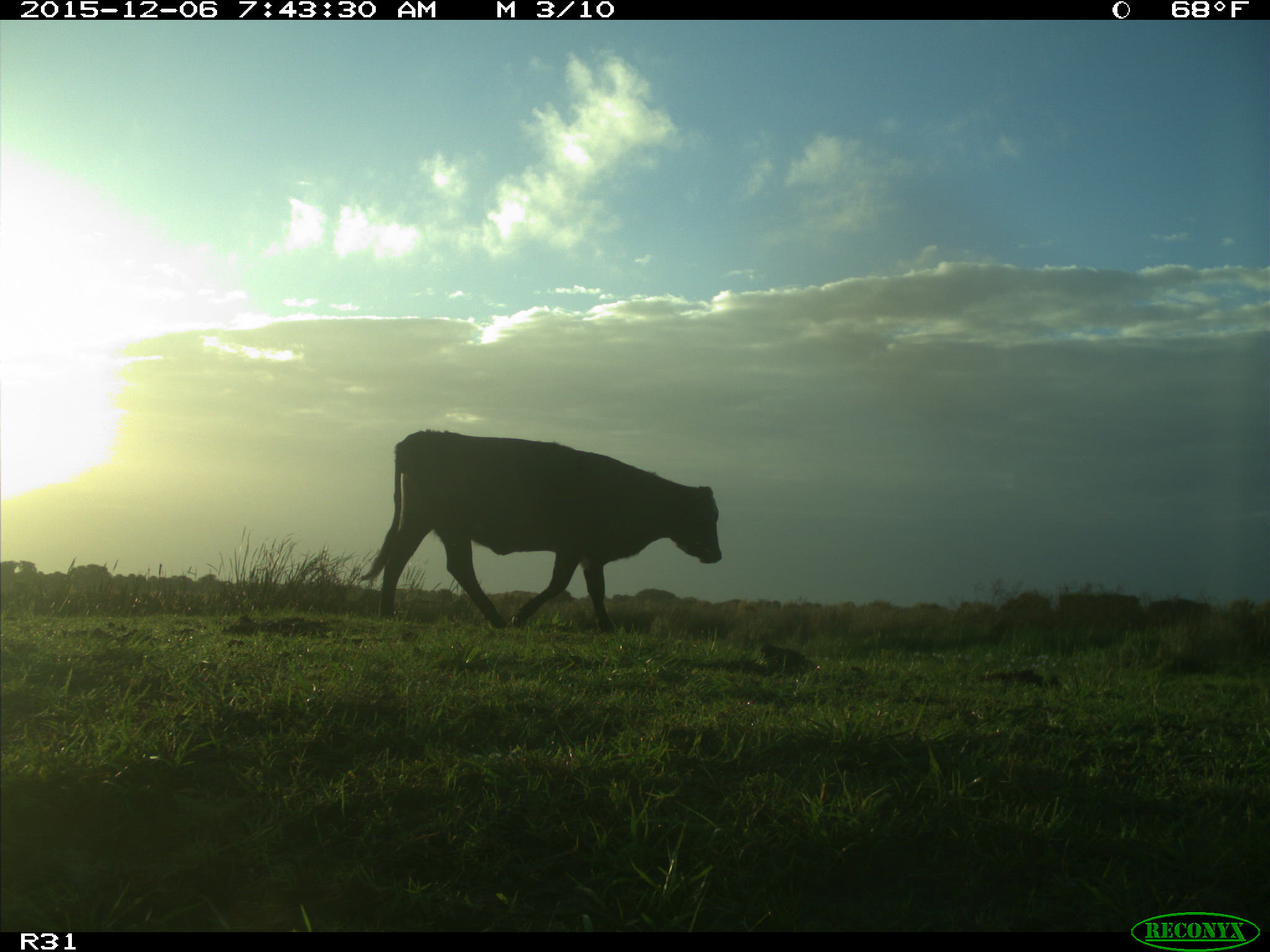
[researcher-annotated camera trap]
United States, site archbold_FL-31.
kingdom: Animalia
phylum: Chordata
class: Mammalia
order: Artiodactyla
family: Bovidae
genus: Bos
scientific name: Bos taurus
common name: domestic cow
Bos taurus (domestic cow).